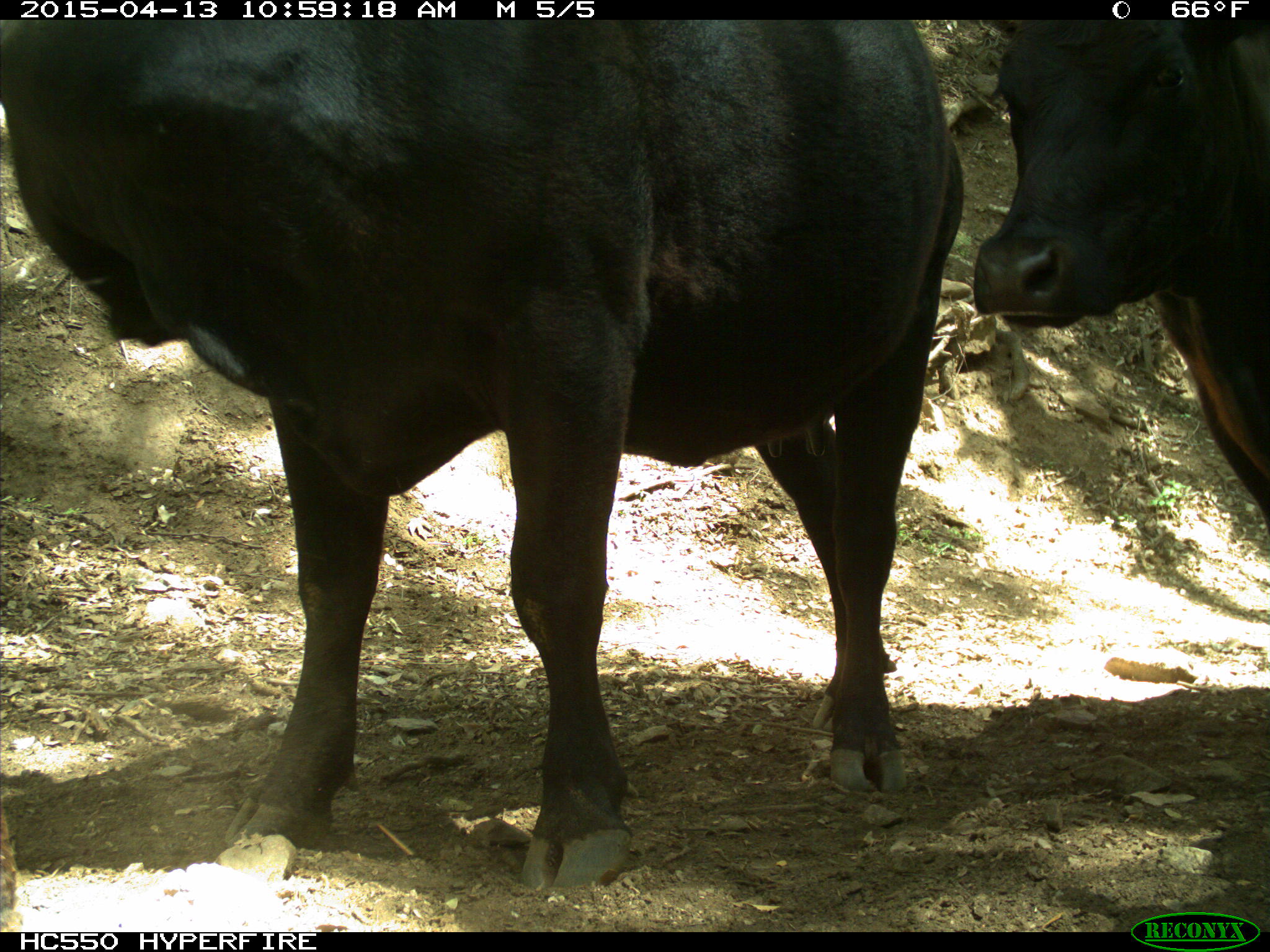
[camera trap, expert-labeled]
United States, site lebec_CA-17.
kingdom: Animalia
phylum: Chordata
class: Mammalia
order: Artiodactyla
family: Bovidae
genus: Bos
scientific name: Bos taurus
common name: domestic cow